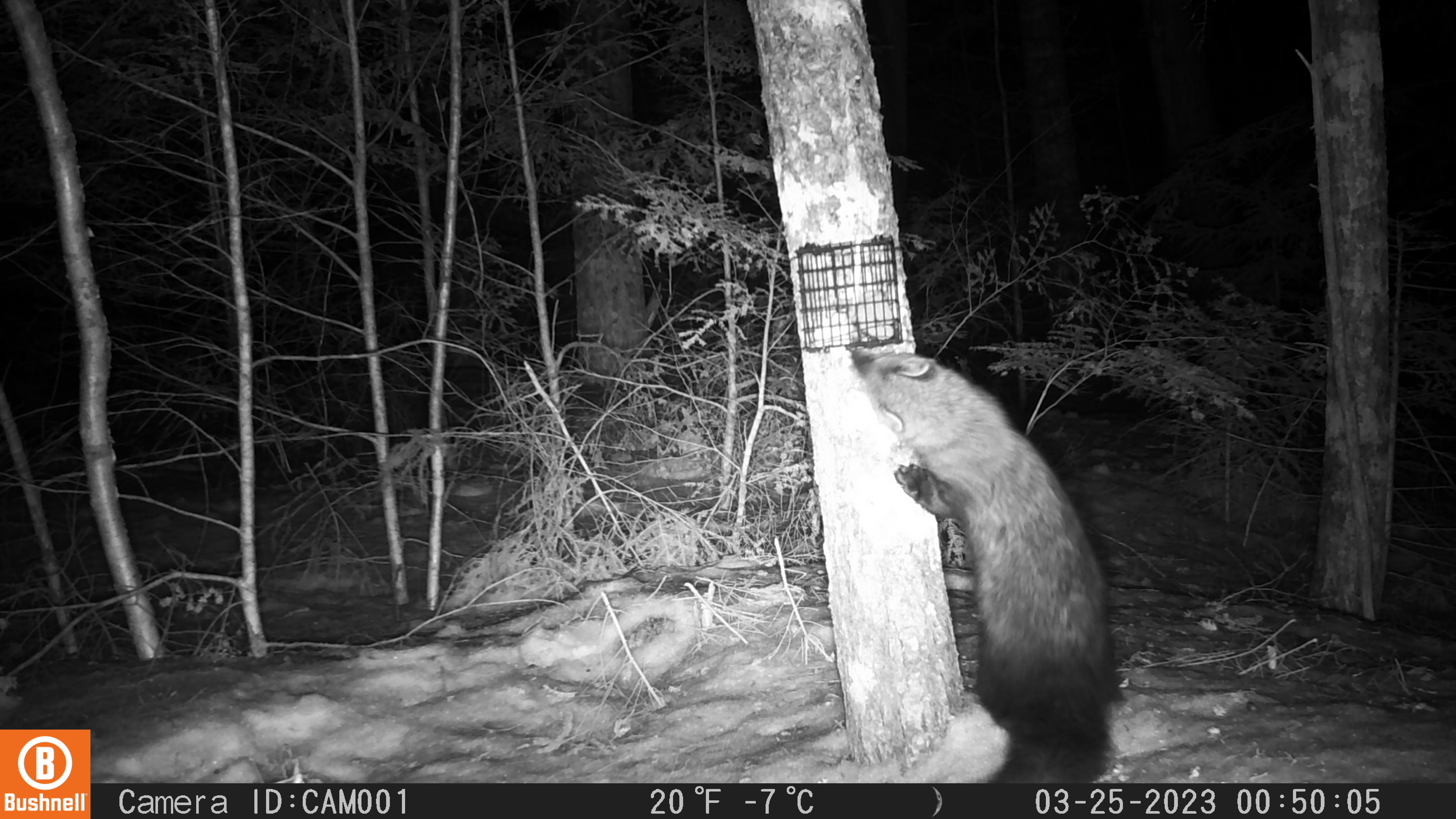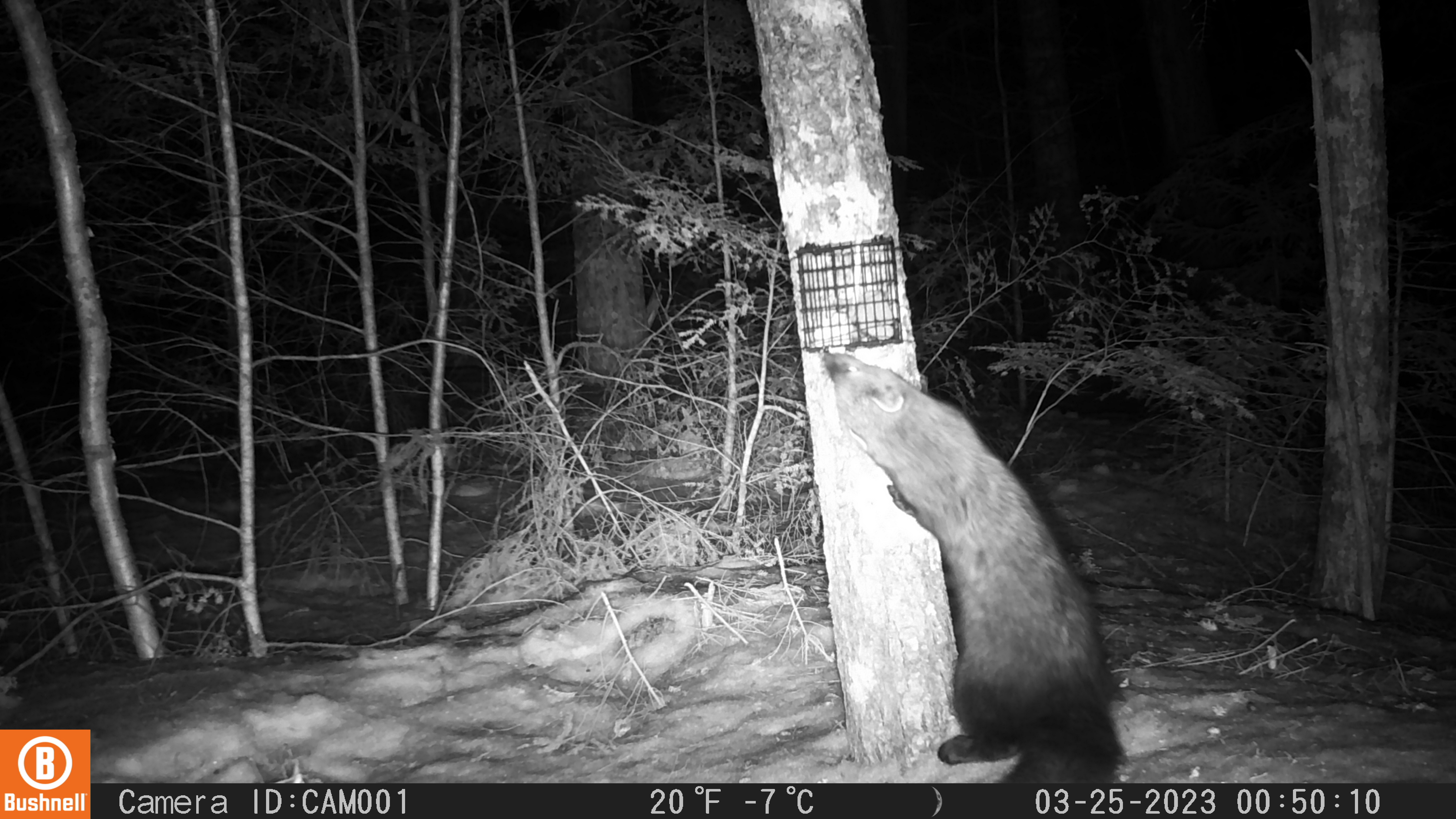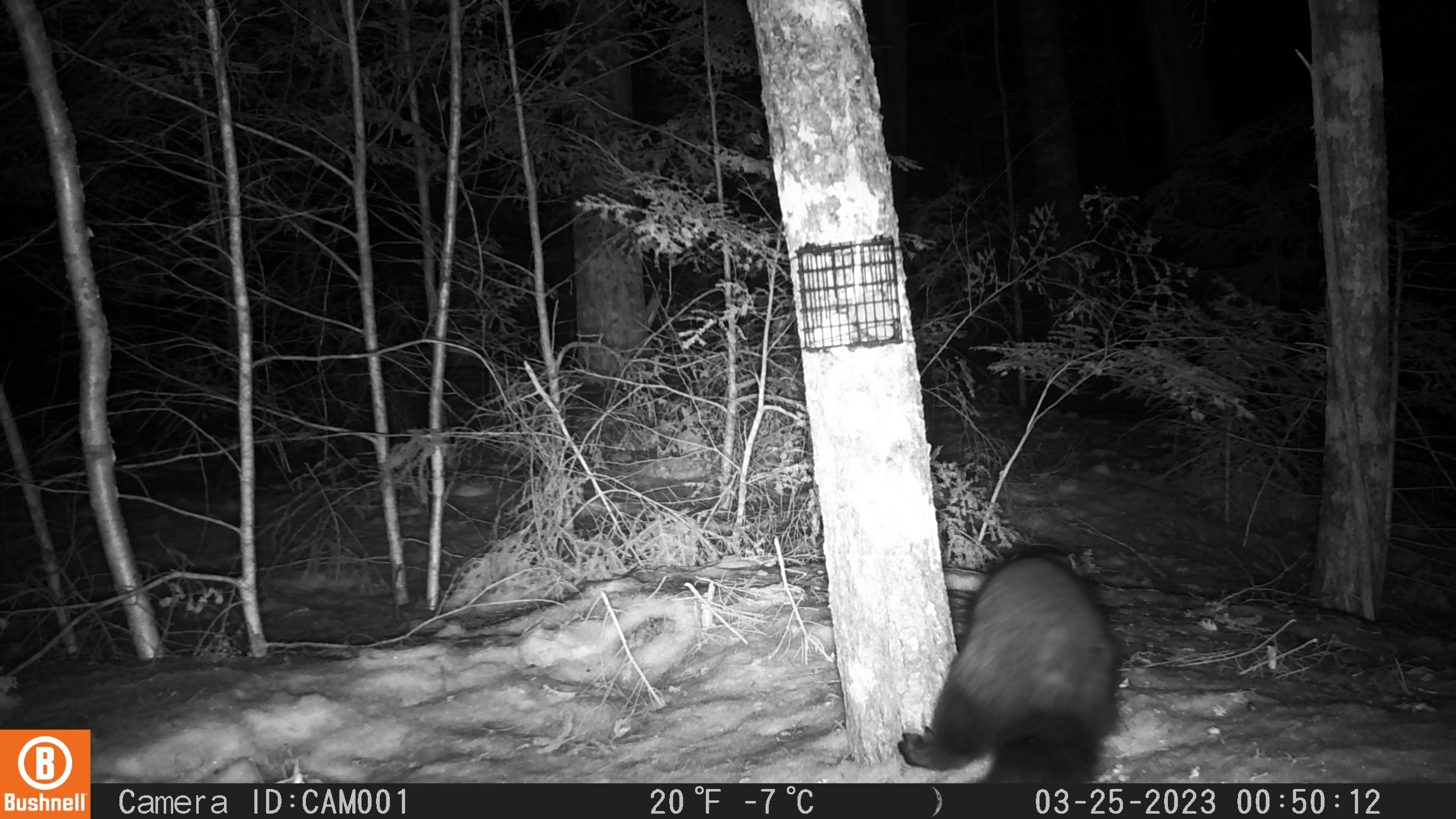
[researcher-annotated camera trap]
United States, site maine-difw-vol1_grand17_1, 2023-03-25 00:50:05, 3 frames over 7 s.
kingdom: Animalia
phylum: Chordata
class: Mammalia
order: Carnivora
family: Mustelidae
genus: Pekania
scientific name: Pekania pennanti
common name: fisher